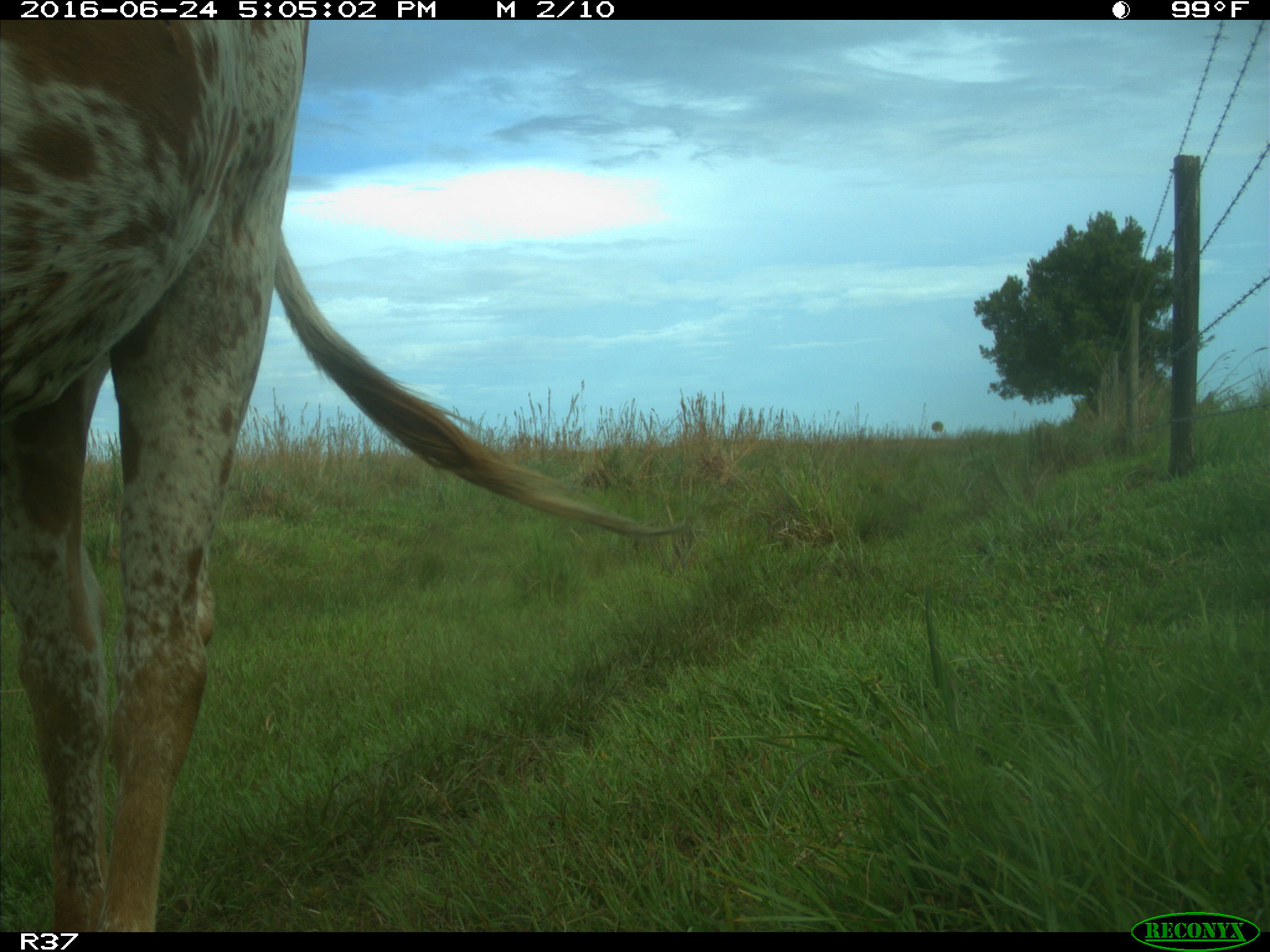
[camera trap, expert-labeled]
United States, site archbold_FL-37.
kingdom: Animalia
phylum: Chordata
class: Mammalia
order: Artiodactyla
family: Bovidae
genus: Bos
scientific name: Bos taurus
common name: domestic cow